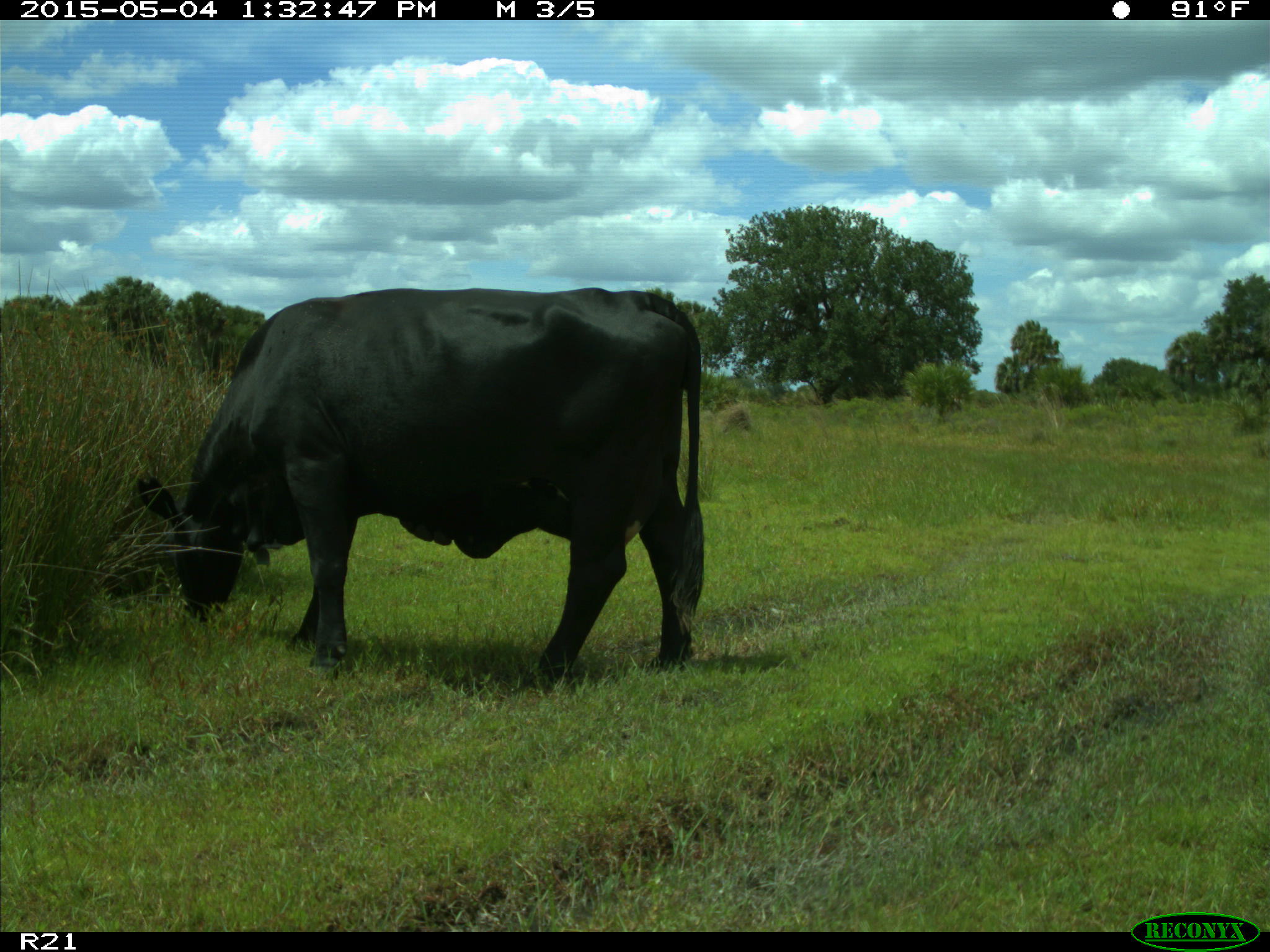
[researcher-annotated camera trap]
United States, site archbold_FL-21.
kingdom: Animalia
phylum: Chordata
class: Mammalia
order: Artiodactyla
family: Bovidae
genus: Bos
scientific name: Bos taurus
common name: domestic cow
Bos taurus (domestic cow).